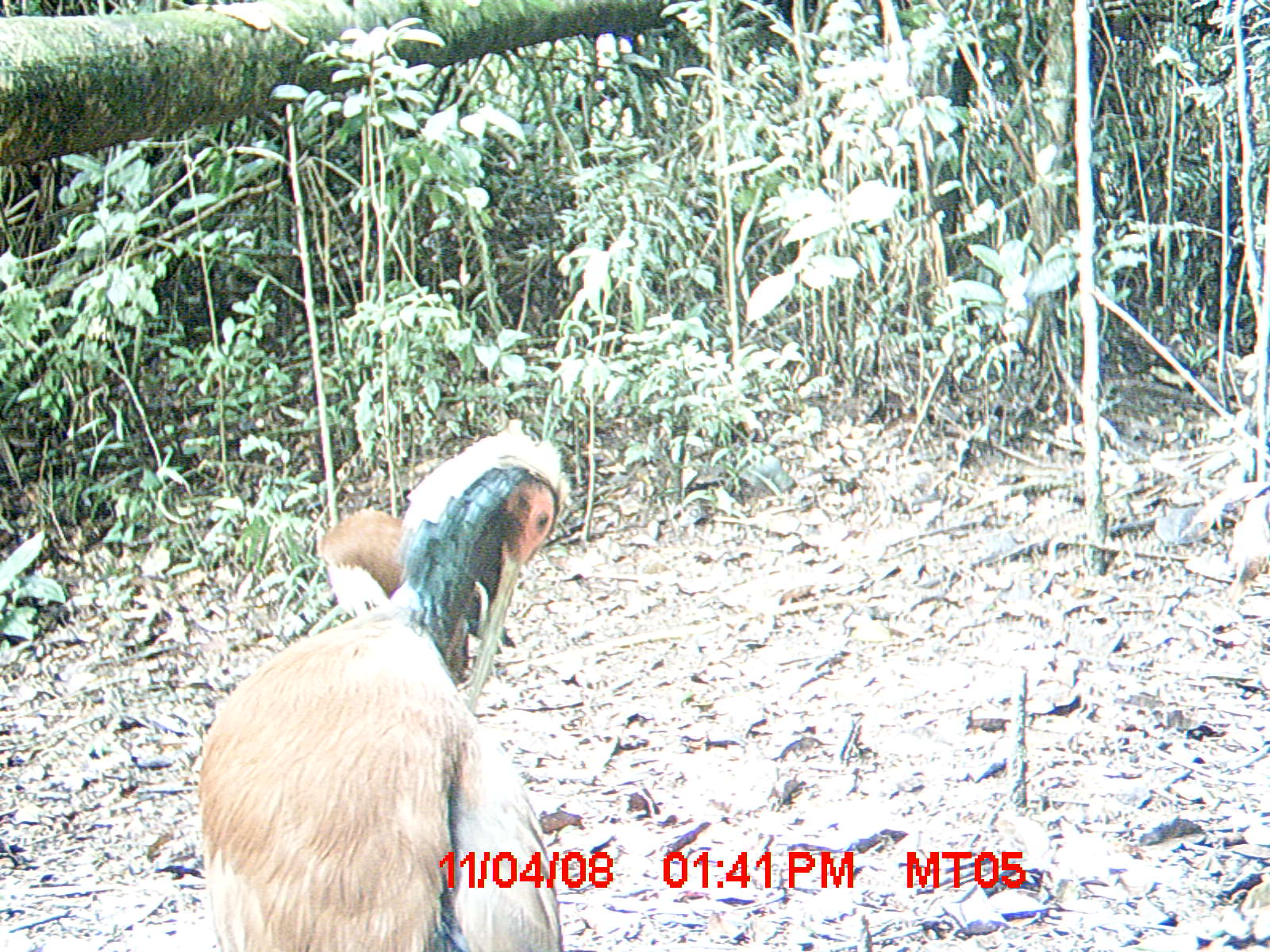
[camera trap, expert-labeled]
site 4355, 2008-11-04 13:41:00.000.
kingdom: Animalia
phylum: Chordata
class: Aves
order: Cuculiformes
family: Cuculidae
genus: Coua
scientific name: Coua serriana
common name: red-breasted coua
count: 2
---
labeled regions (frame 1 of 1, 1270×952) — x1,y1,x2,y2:
coua serriana: 191,418,574,946; 316,506,517,653